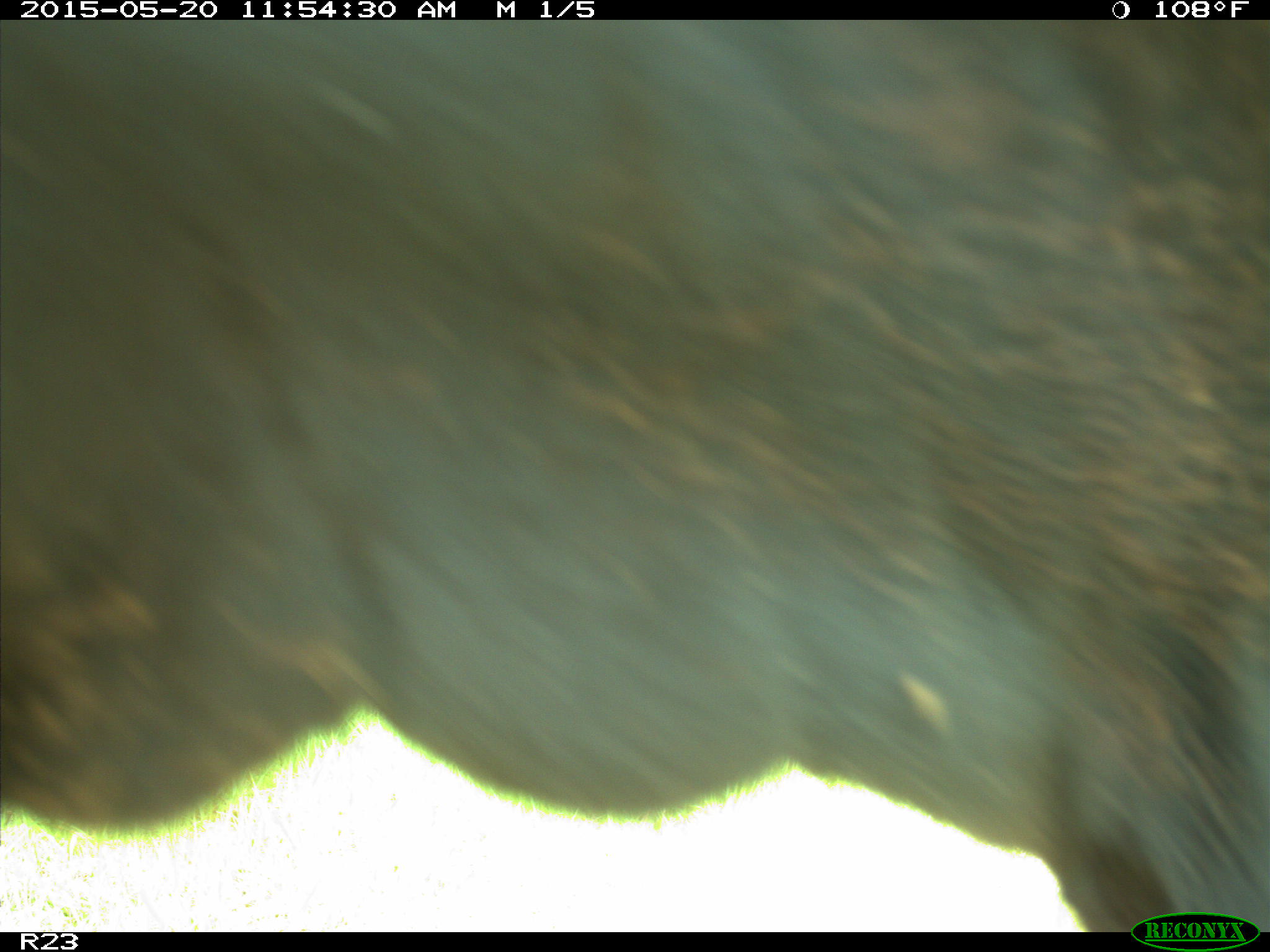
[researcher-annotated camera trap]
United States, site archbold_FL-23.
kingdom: Animalia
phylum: Chordata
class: Mammalia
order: Artiodactyla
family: Suidae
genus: Sus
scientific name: Sus scrofa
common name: wild boar